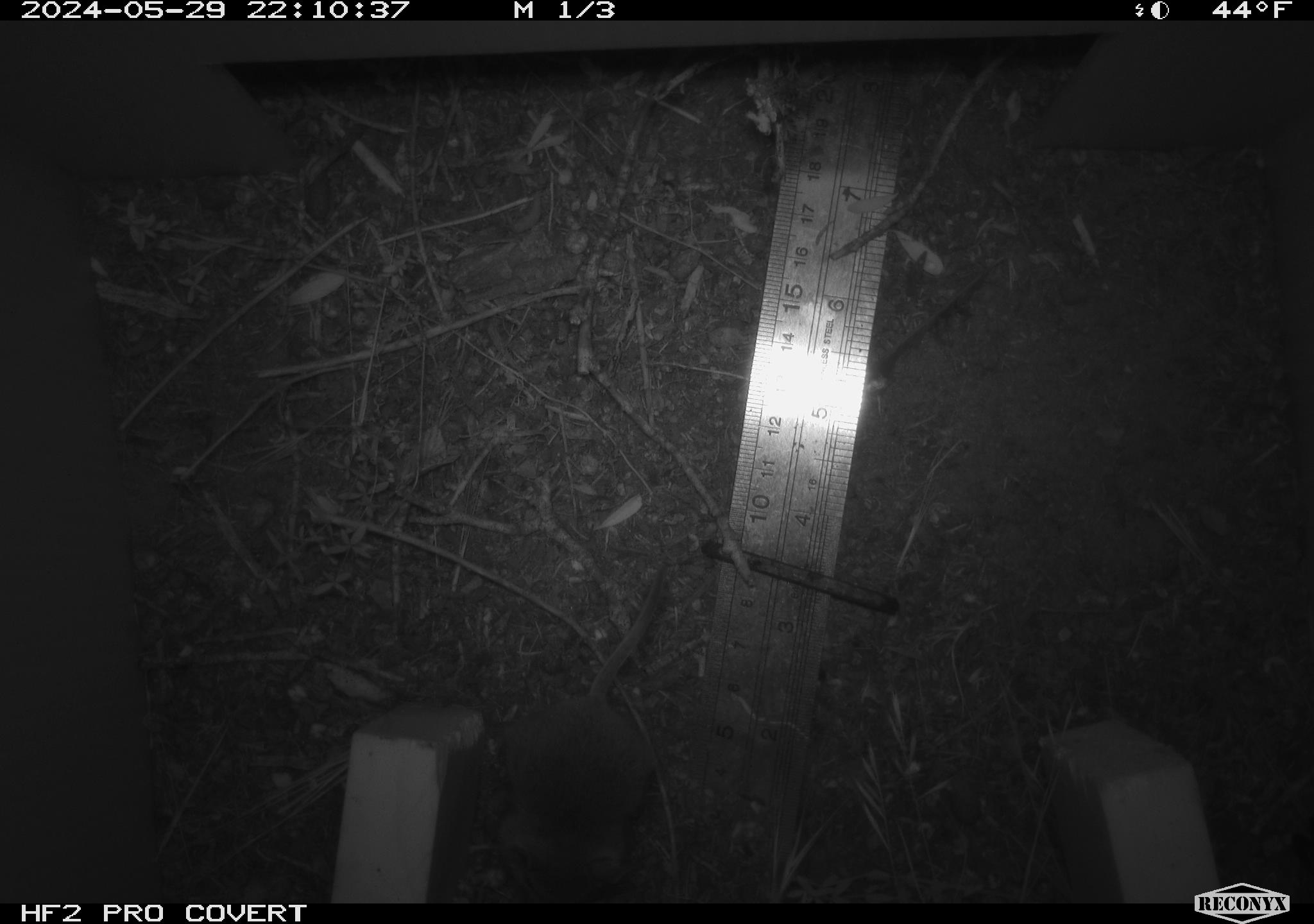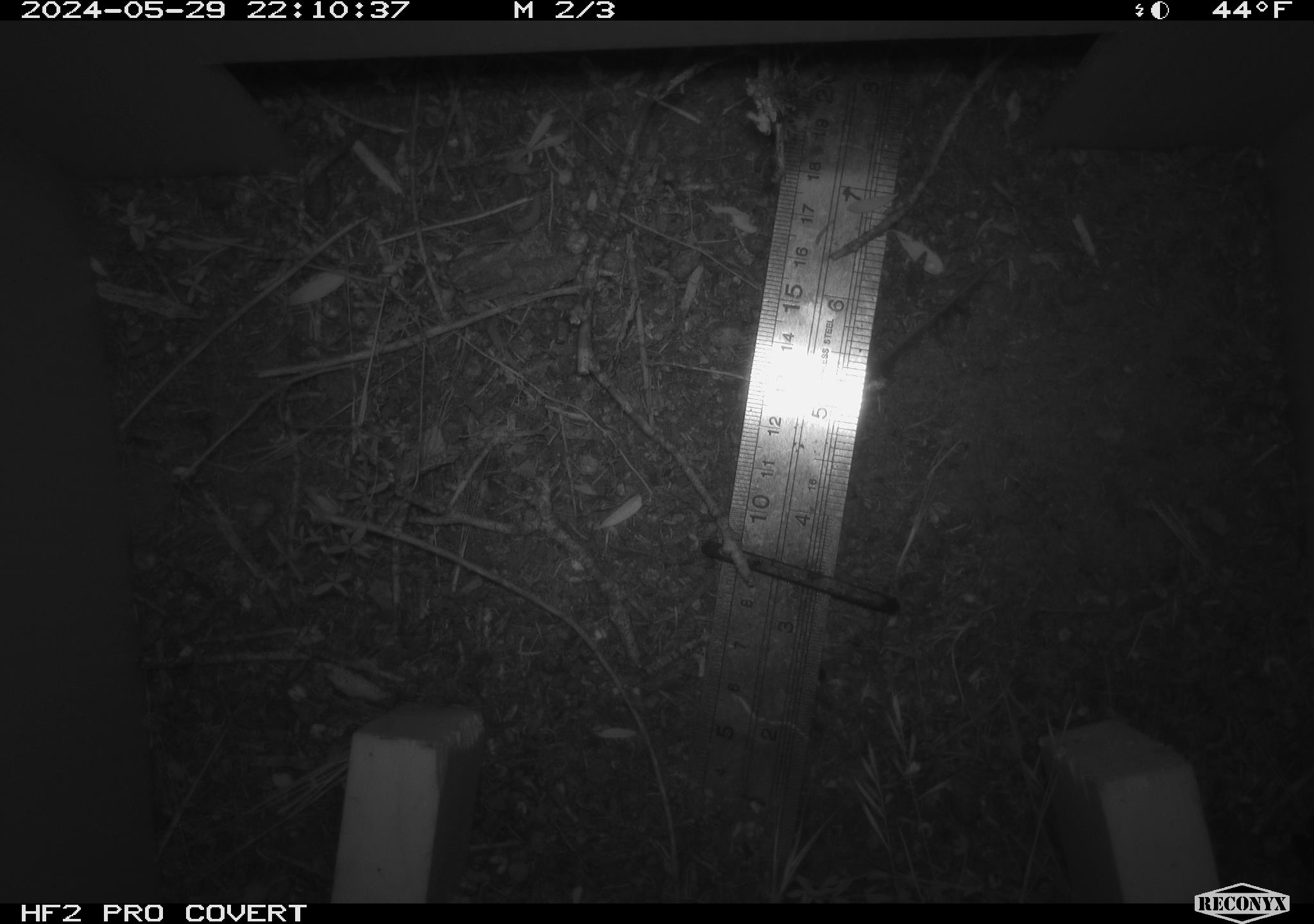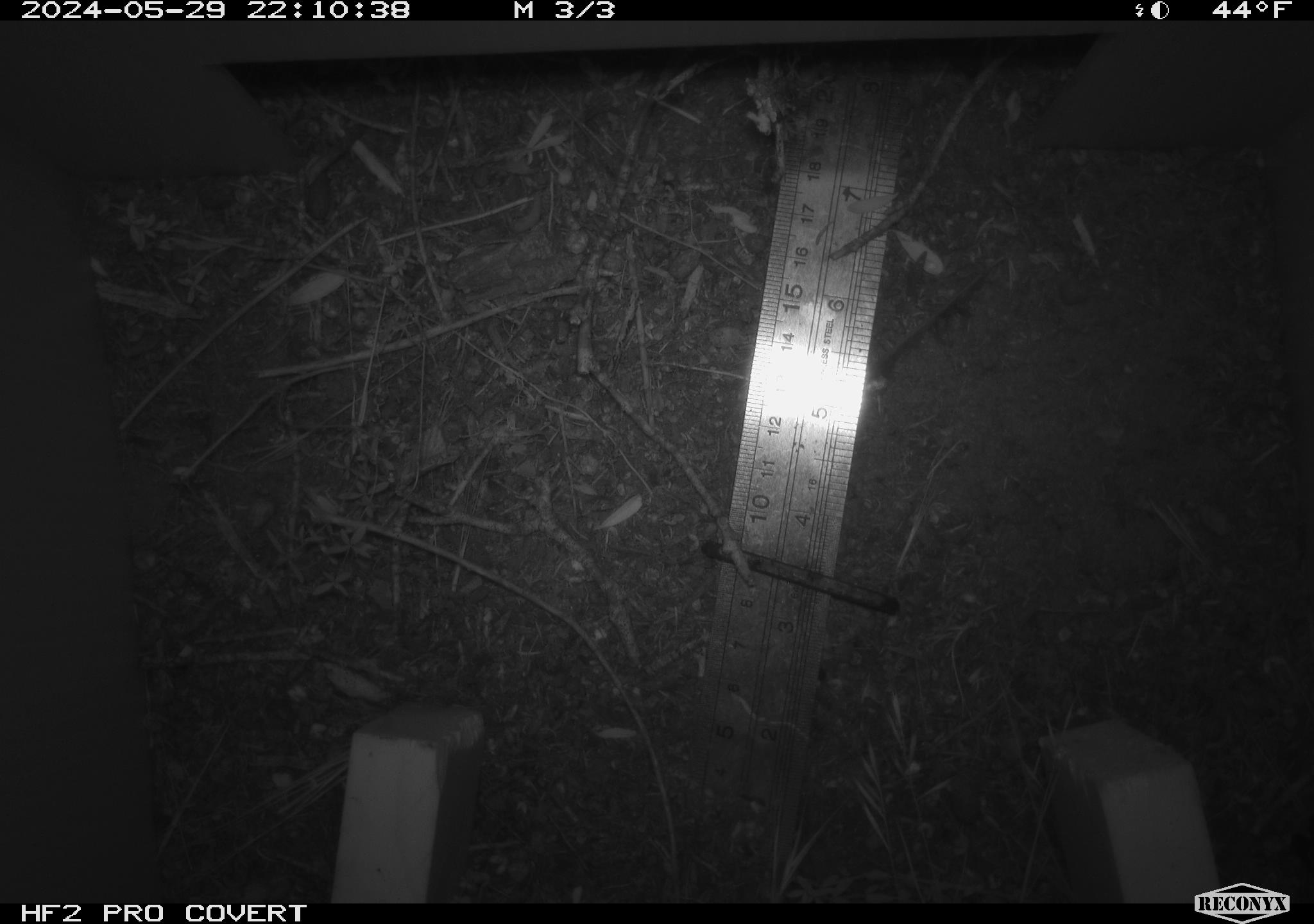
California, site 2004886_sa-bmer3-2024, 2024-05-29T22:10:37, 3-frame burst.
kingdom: Animalia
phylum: Chordata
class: Mammalia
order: Rodentia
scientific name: Rodentia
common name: mouse species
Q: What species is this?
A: Mouse species (Rodentia).